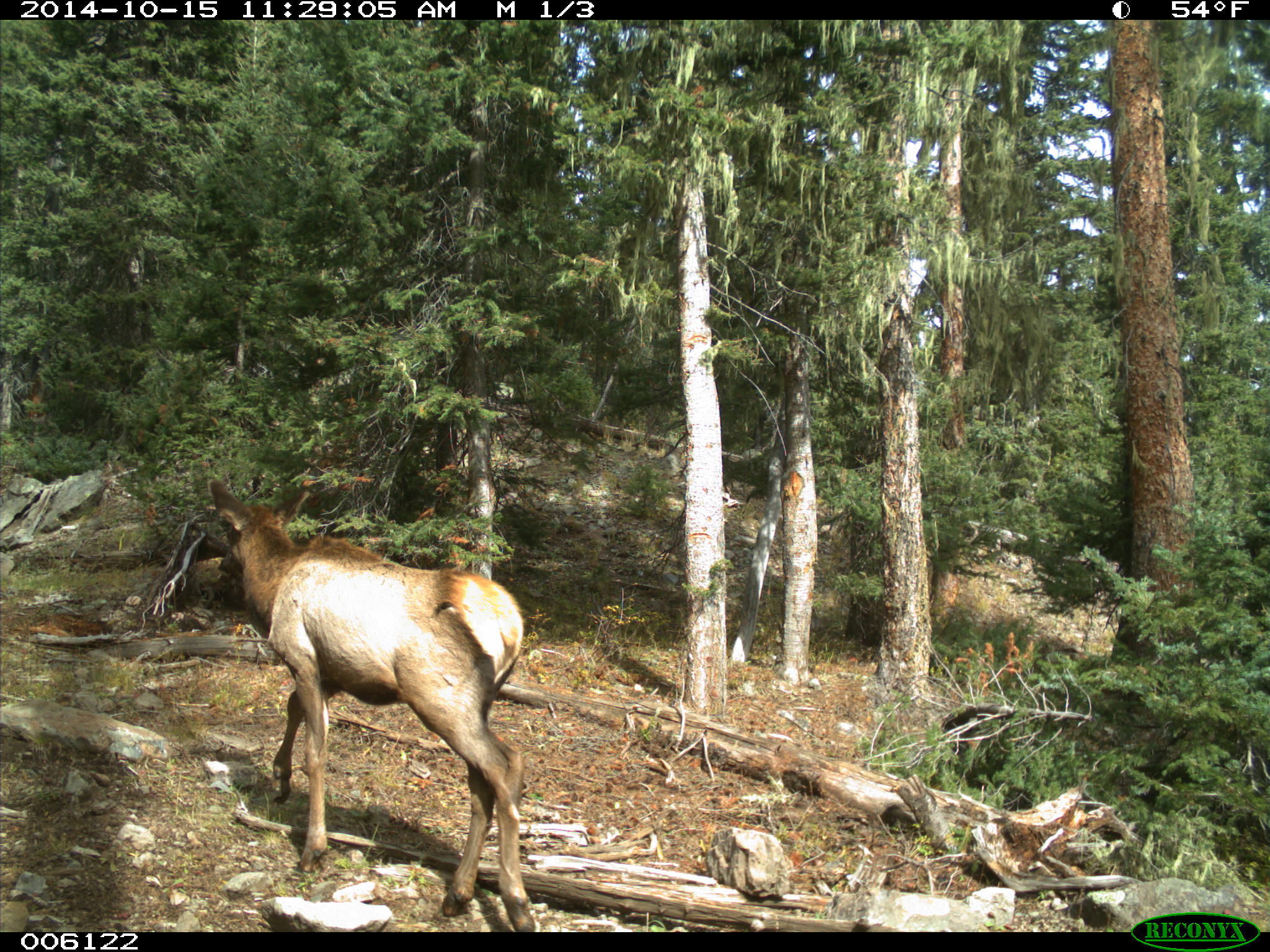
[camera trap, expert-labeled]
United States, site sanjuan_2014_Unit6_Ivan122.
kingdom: Animalia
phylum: Chordata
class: Mammalia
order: Artiodactyla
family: Cervidae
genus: Cervus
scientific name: Cervus elaphus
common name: red deer